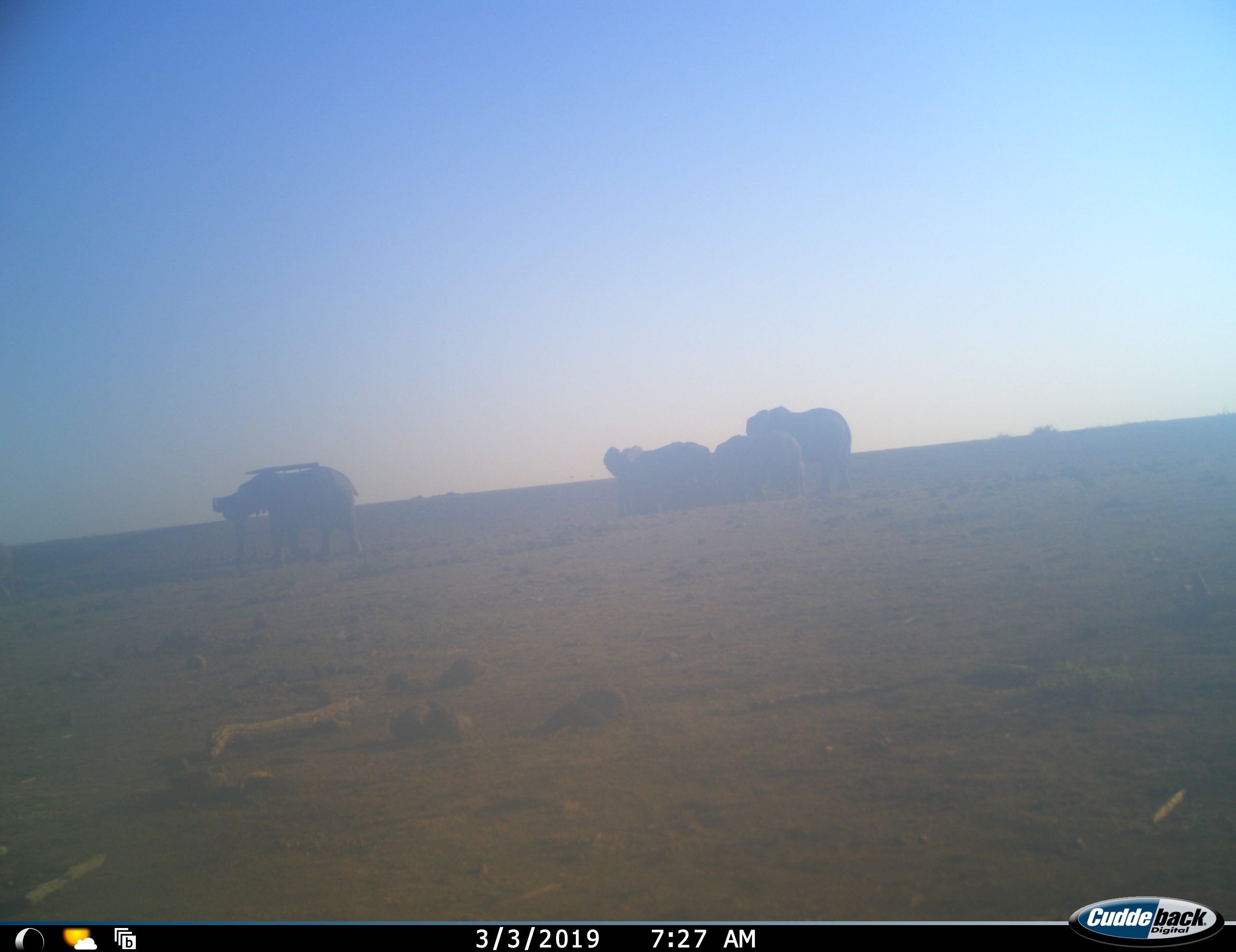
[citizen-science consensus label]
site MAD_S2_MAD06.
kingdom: Animalia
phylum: Chordata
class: Mammalia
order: Proboscidea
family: Elephantidae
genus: Loxodonta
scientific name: Loxodonta africana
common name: african bush elephant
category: elephant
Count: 8.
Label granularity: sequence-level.